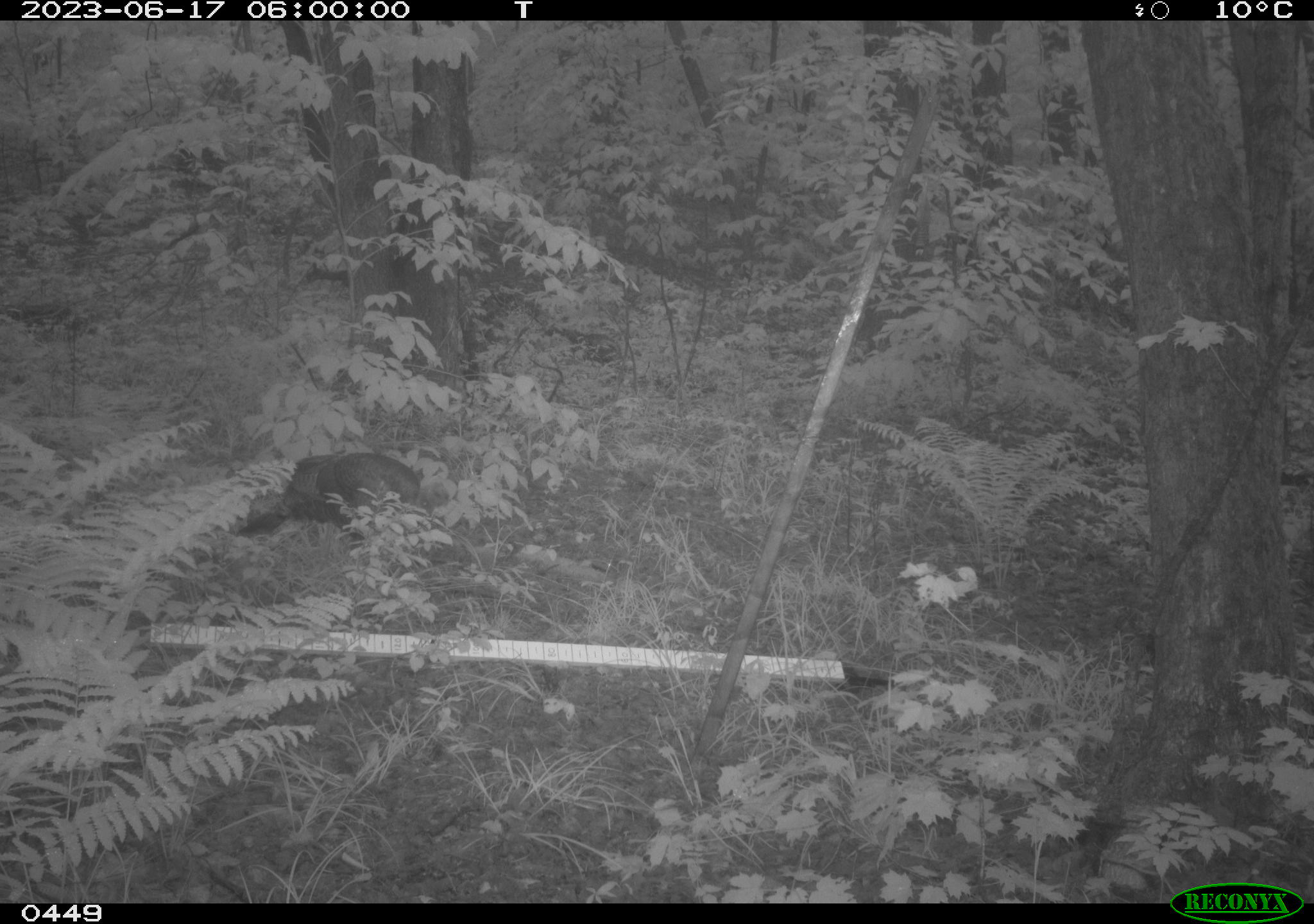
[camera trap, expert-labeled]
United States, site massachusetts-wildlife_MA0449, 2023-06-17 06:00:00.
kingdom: Animalia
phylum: Chordata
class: Aves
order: Galliformes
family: Phasianidae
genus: Meleagris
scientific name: Meleagris gallopavo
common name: wild turkey